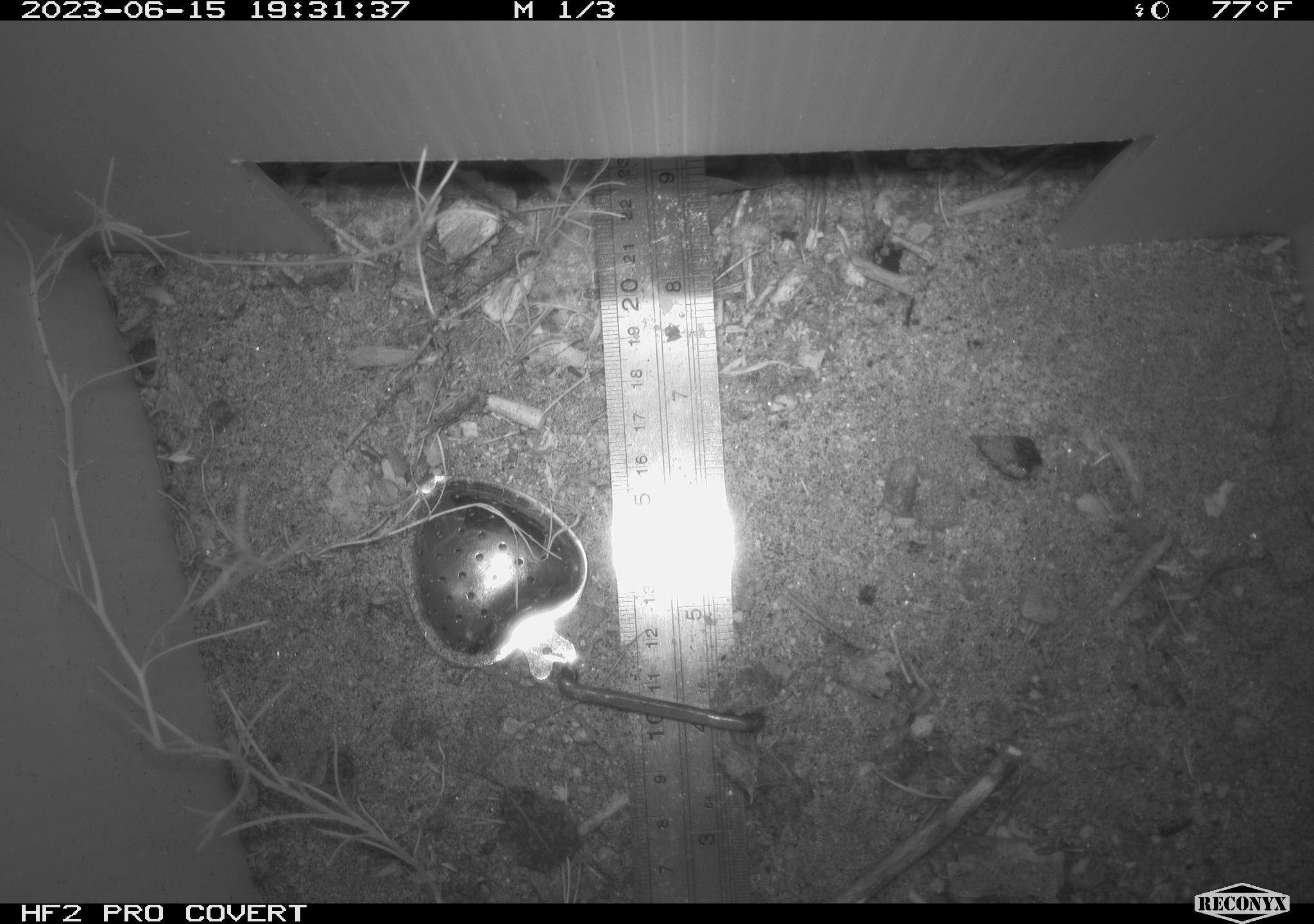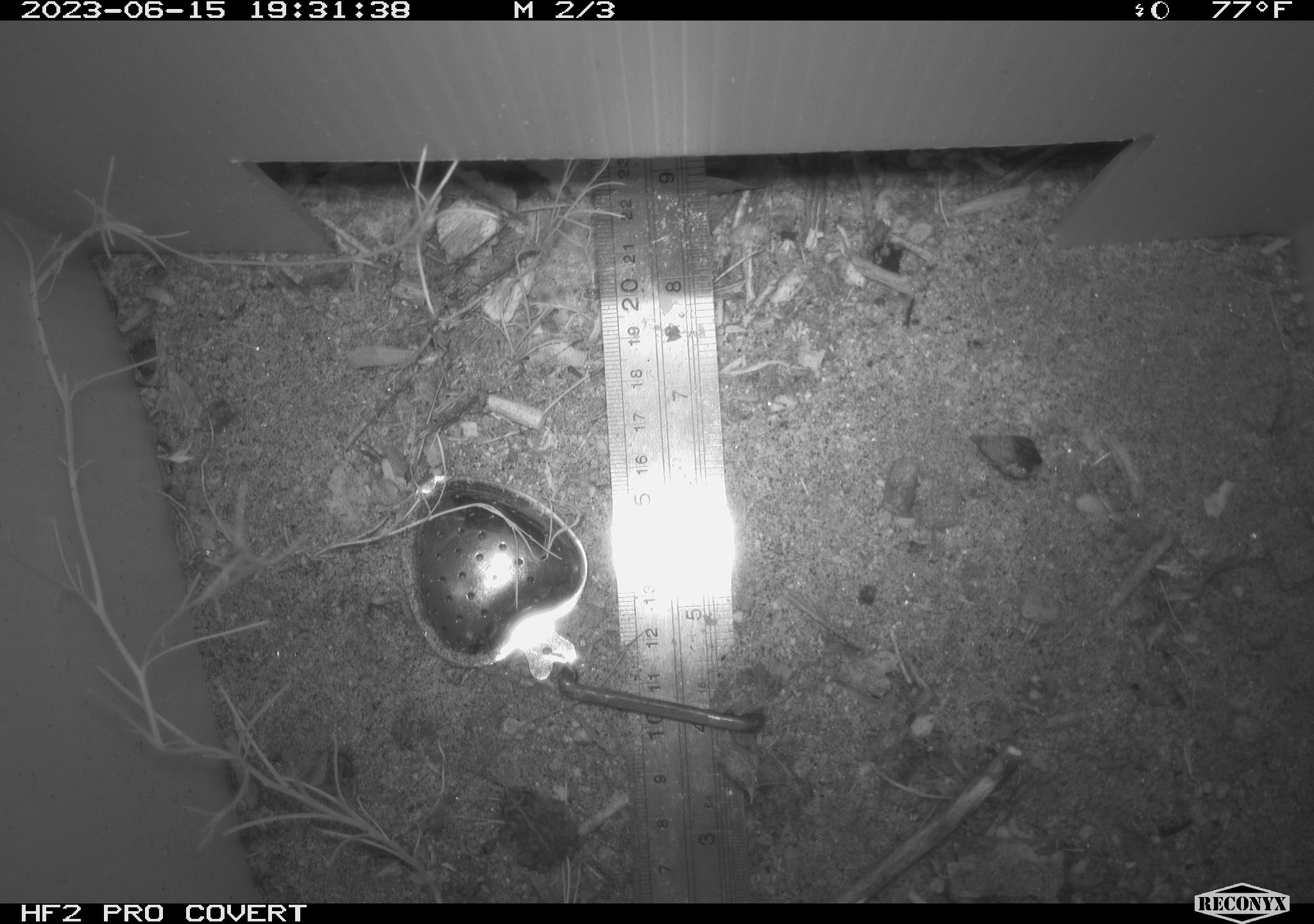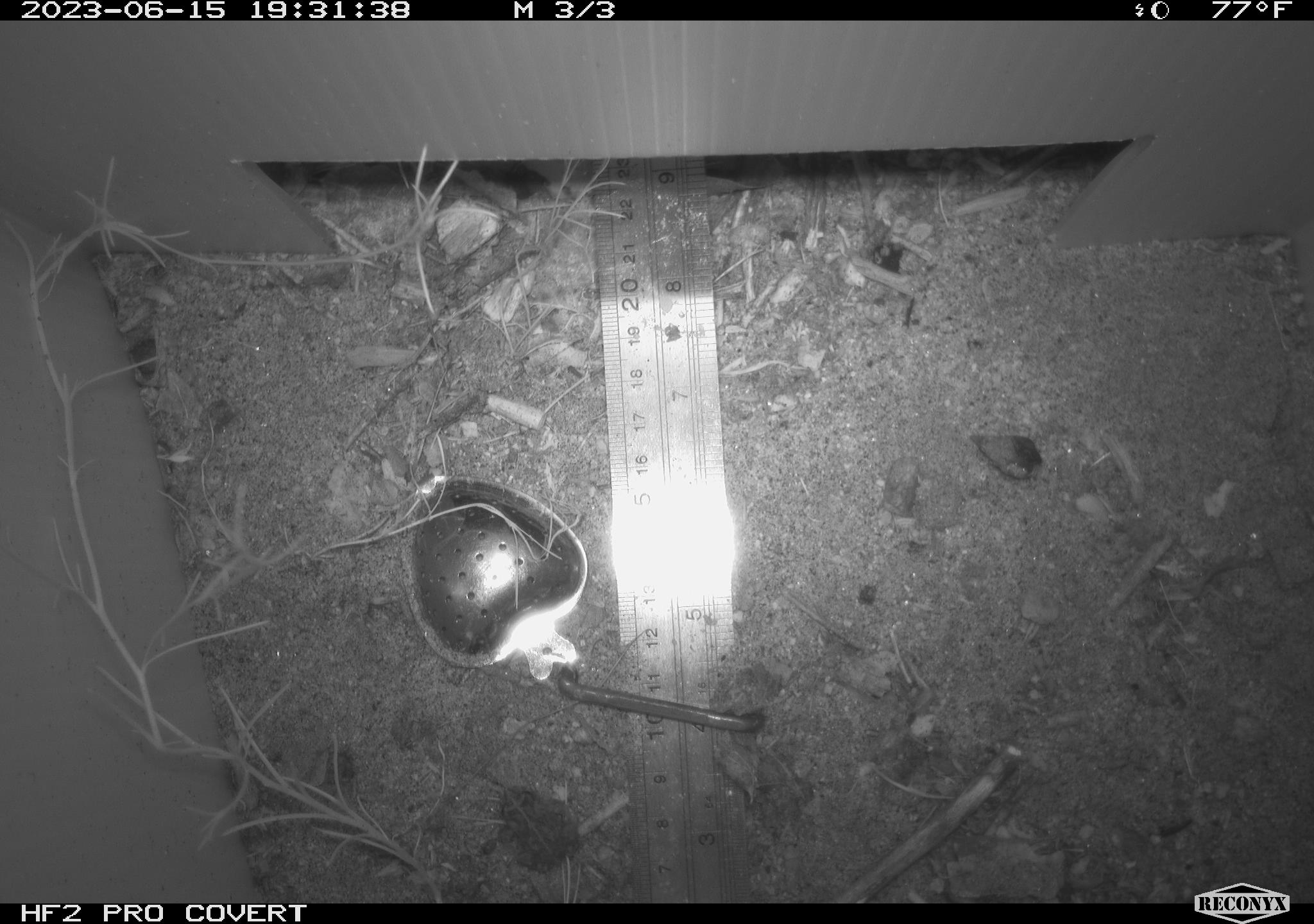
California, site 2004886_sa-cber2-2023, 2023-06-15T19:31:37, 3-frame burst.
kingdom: Animalia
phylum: Chordata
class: Amphibia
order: Anura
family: Bufonidae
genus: Anaxyrus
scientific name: Anaxyrus boreas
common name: western toad